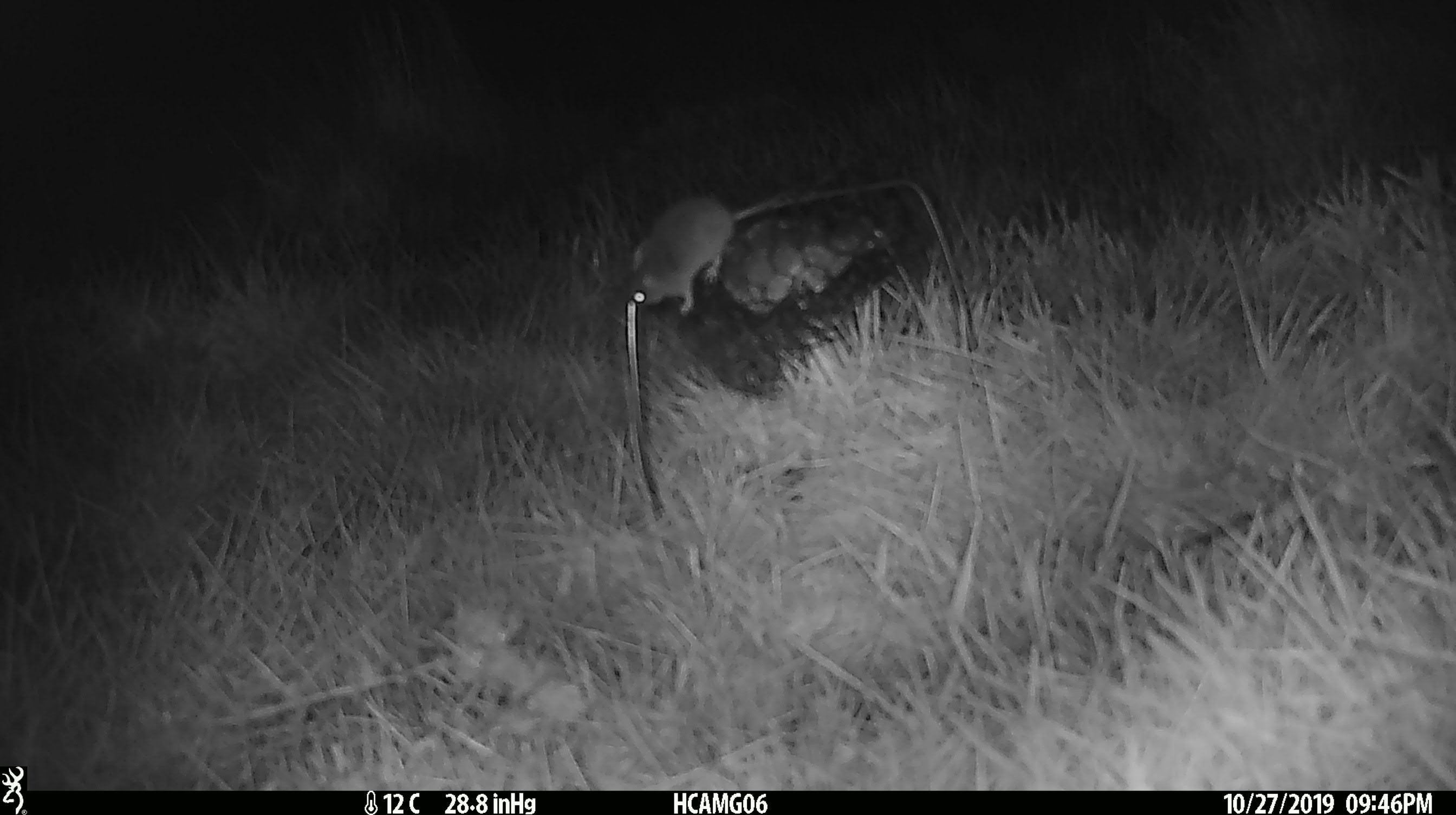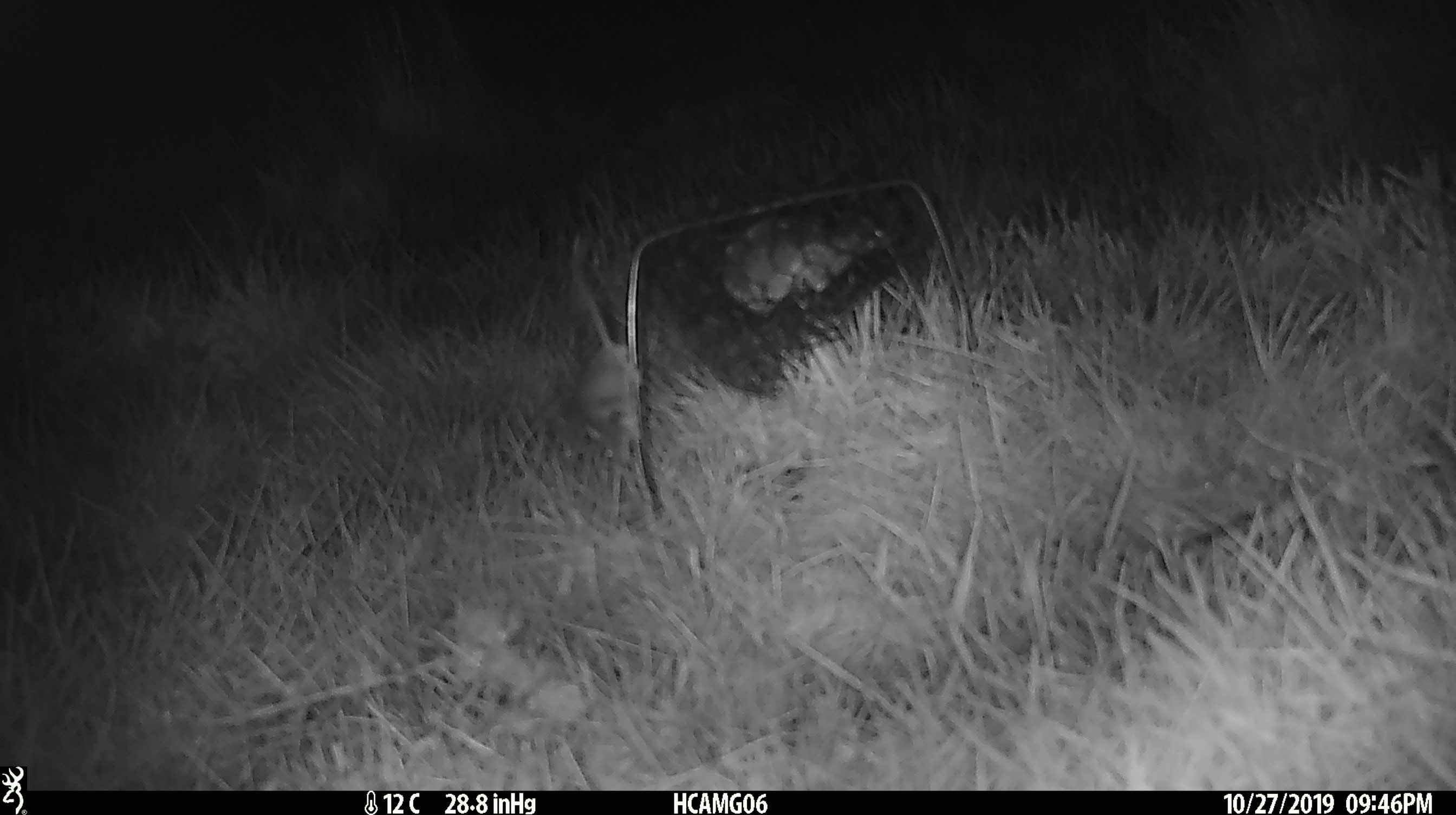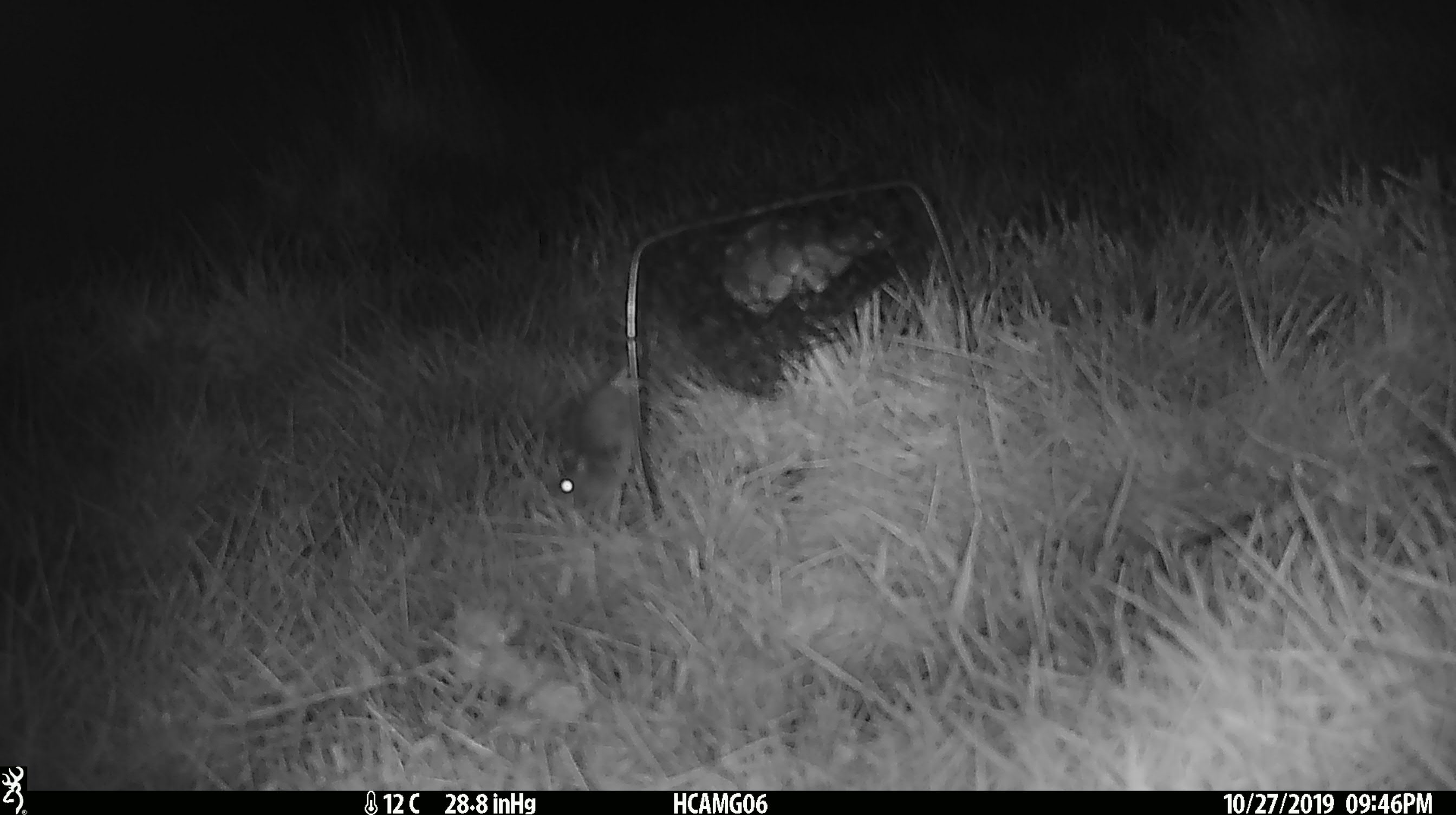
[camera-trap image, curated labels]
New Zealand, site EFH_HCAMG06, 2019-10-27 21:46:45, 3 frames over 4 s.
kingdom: Animalia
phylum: Chordata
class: Mammalia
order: Rodentia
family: Muridae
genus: Mus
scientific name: Mus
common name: mouse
Mouse (Mus).